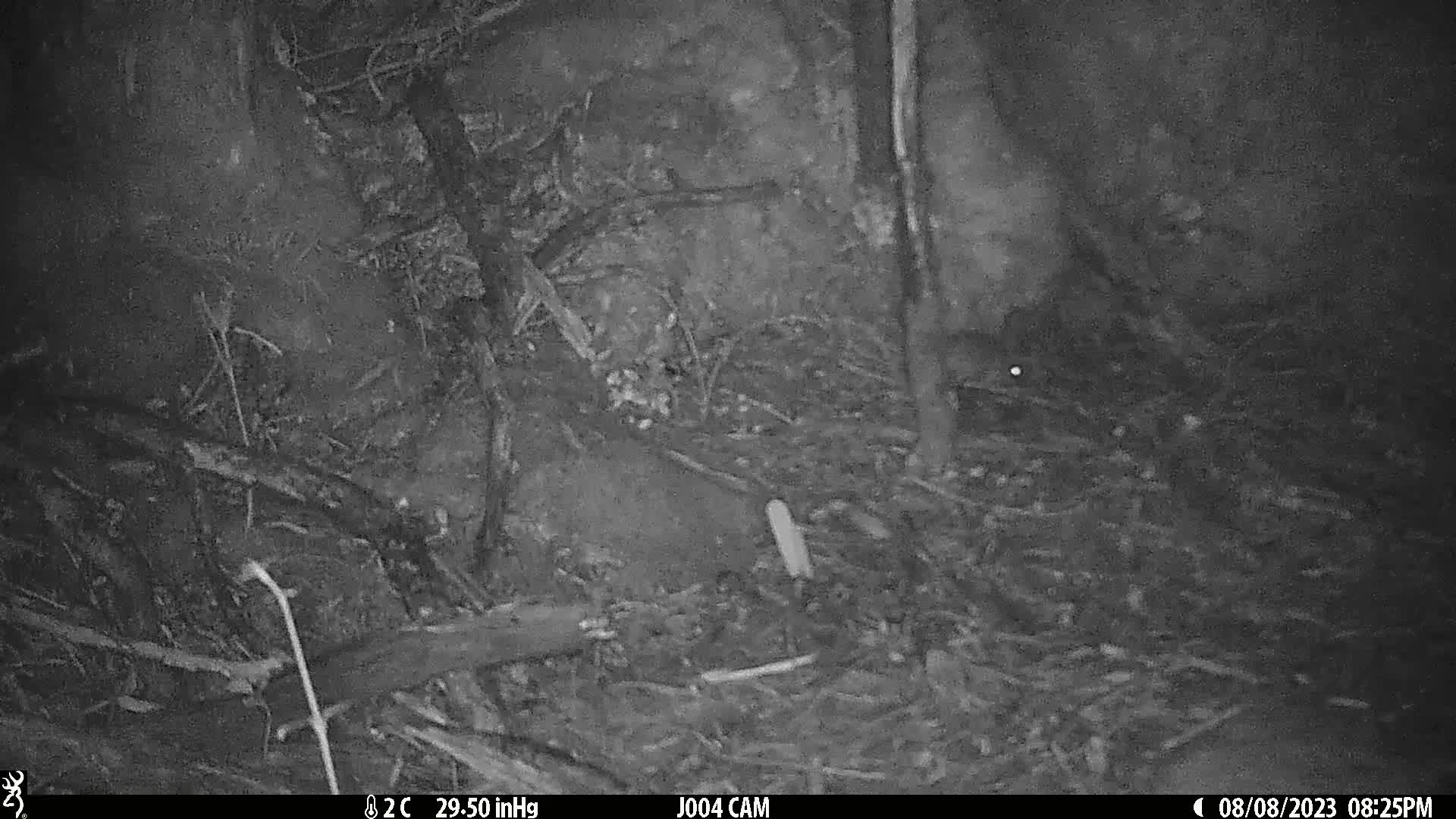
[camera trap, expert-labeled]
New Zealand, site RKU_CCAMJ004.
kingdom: Animalia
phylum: Chordata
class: Mammalia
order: Rodentia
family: Muridae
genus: Rattus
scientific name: Rattus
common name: rat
Rat (Rattus).